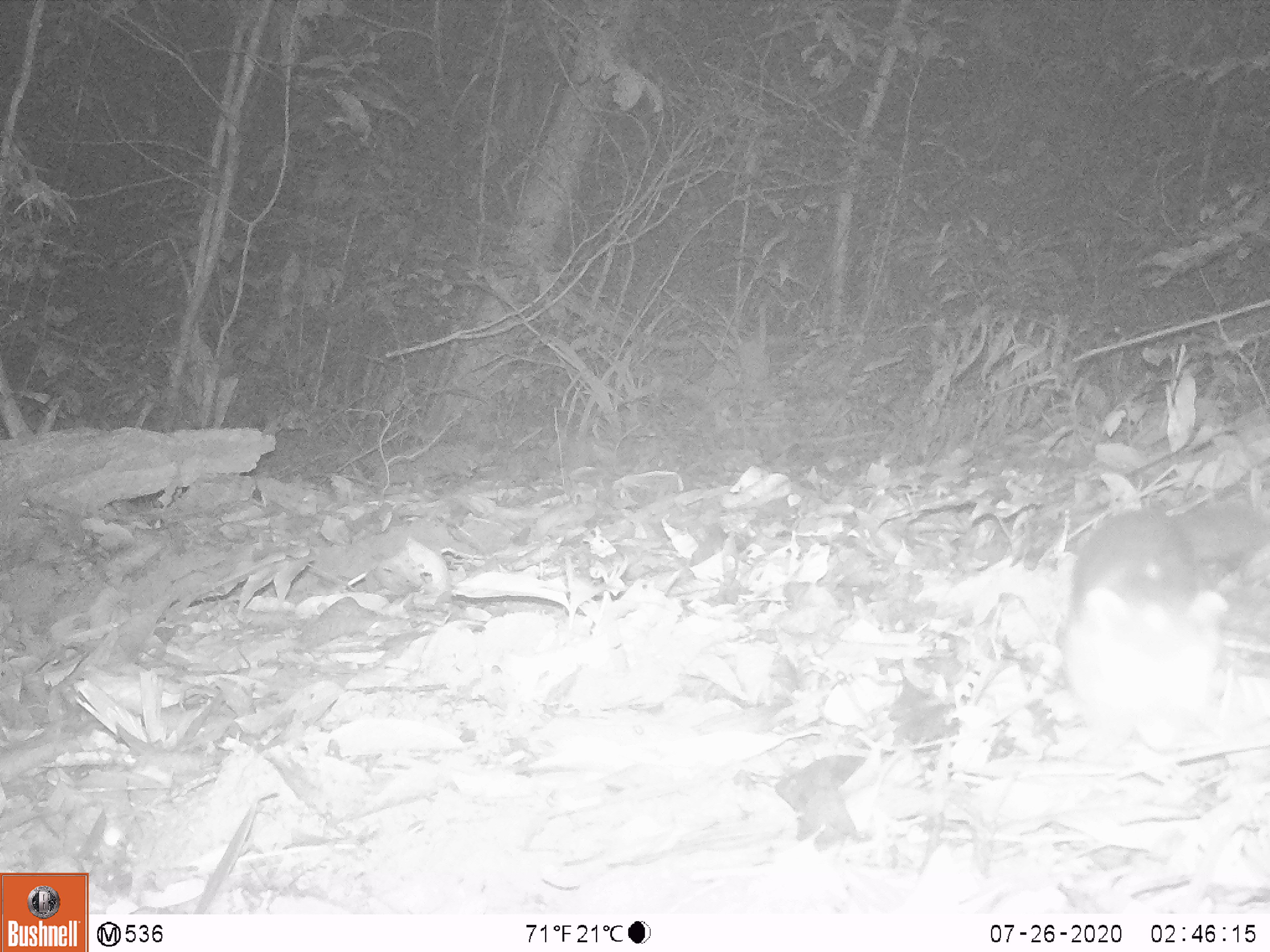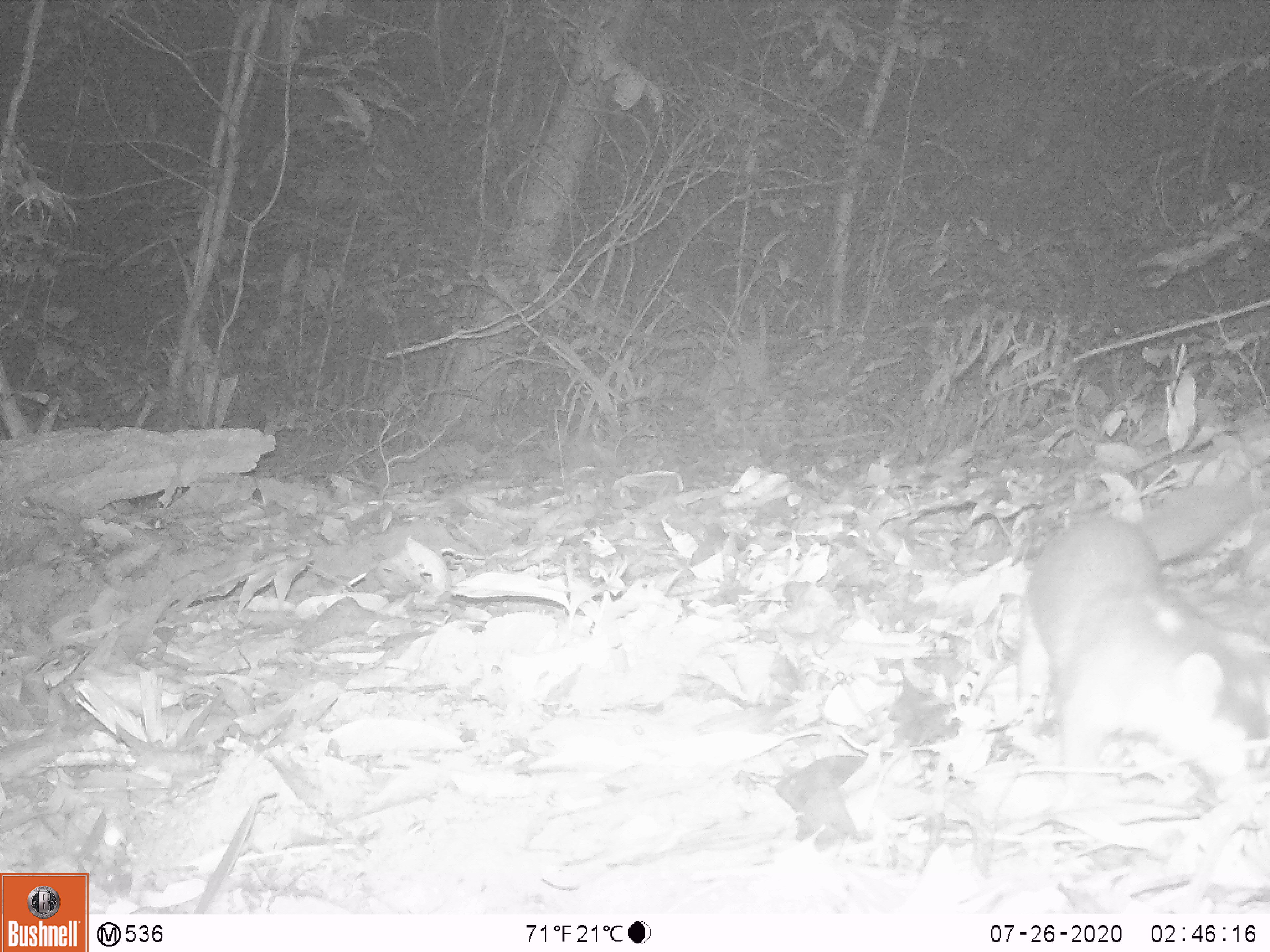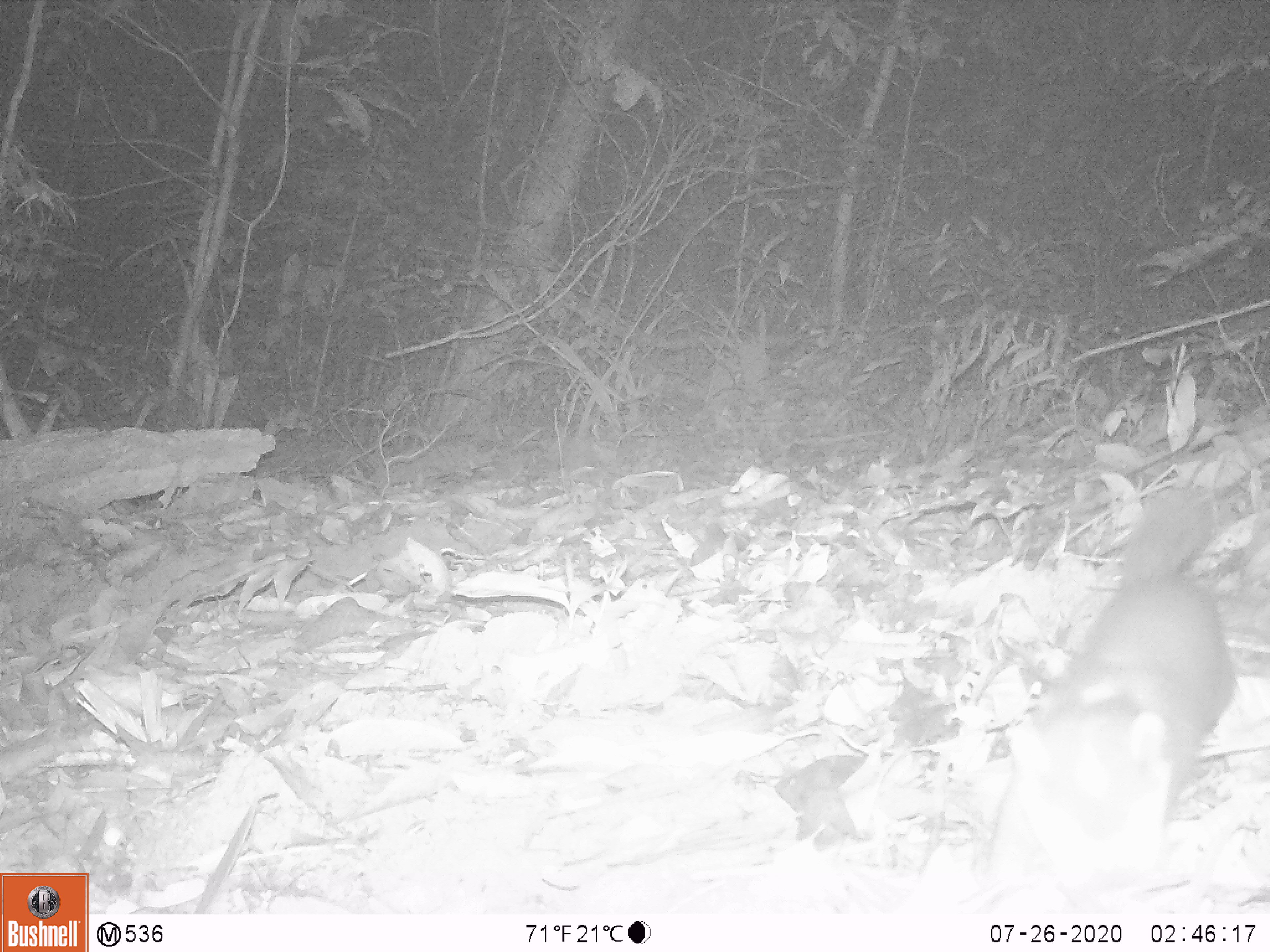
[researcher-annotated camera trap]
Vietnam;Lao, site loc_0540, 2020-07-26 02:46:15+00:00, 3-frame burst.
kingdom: Animalia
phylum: Chordata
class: Mammalia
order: Carnivora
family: Mustelidae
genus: Melogale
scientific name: Melogale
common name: ferret badger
Ferret badger (Melogale). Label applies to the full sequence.